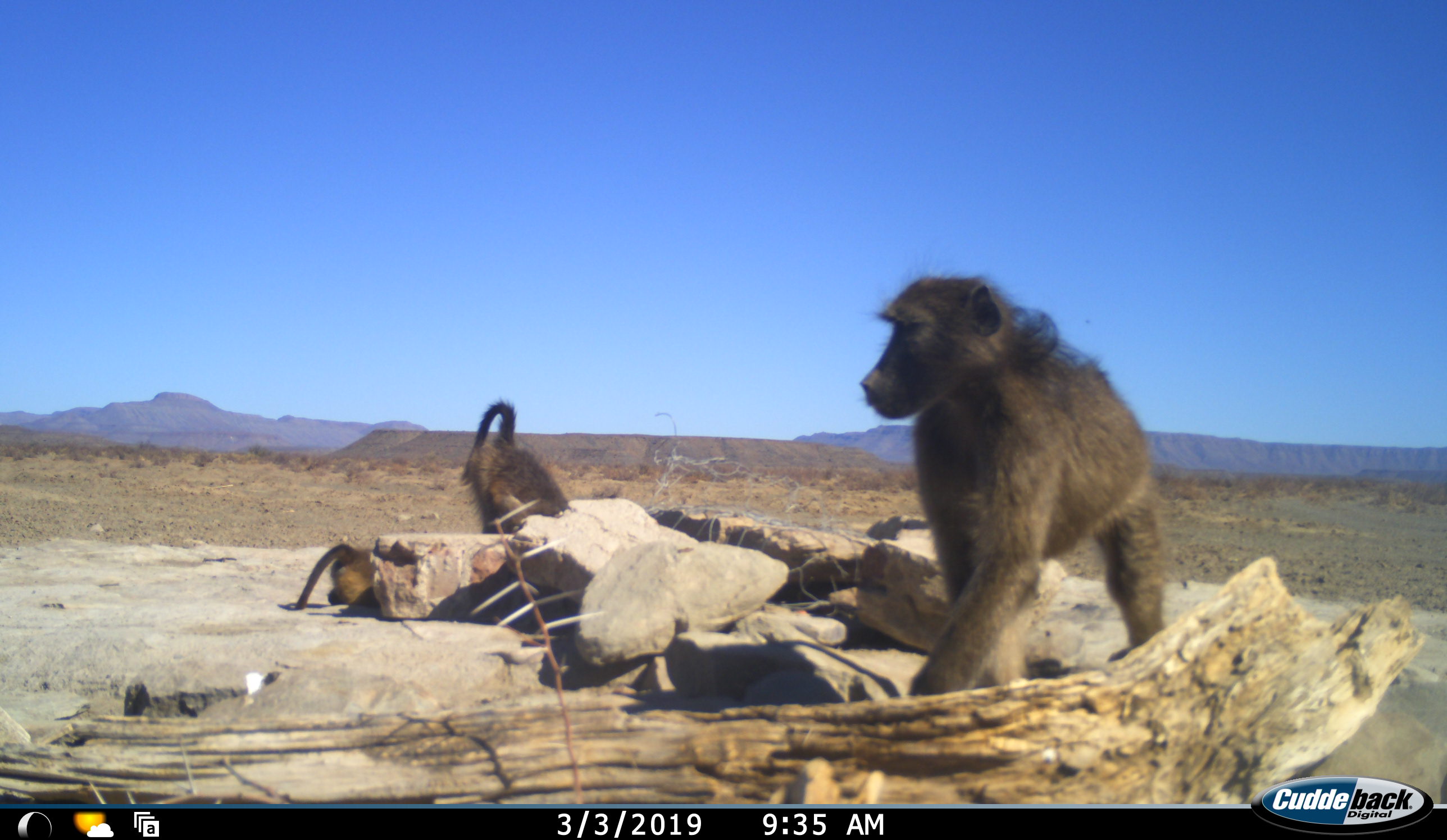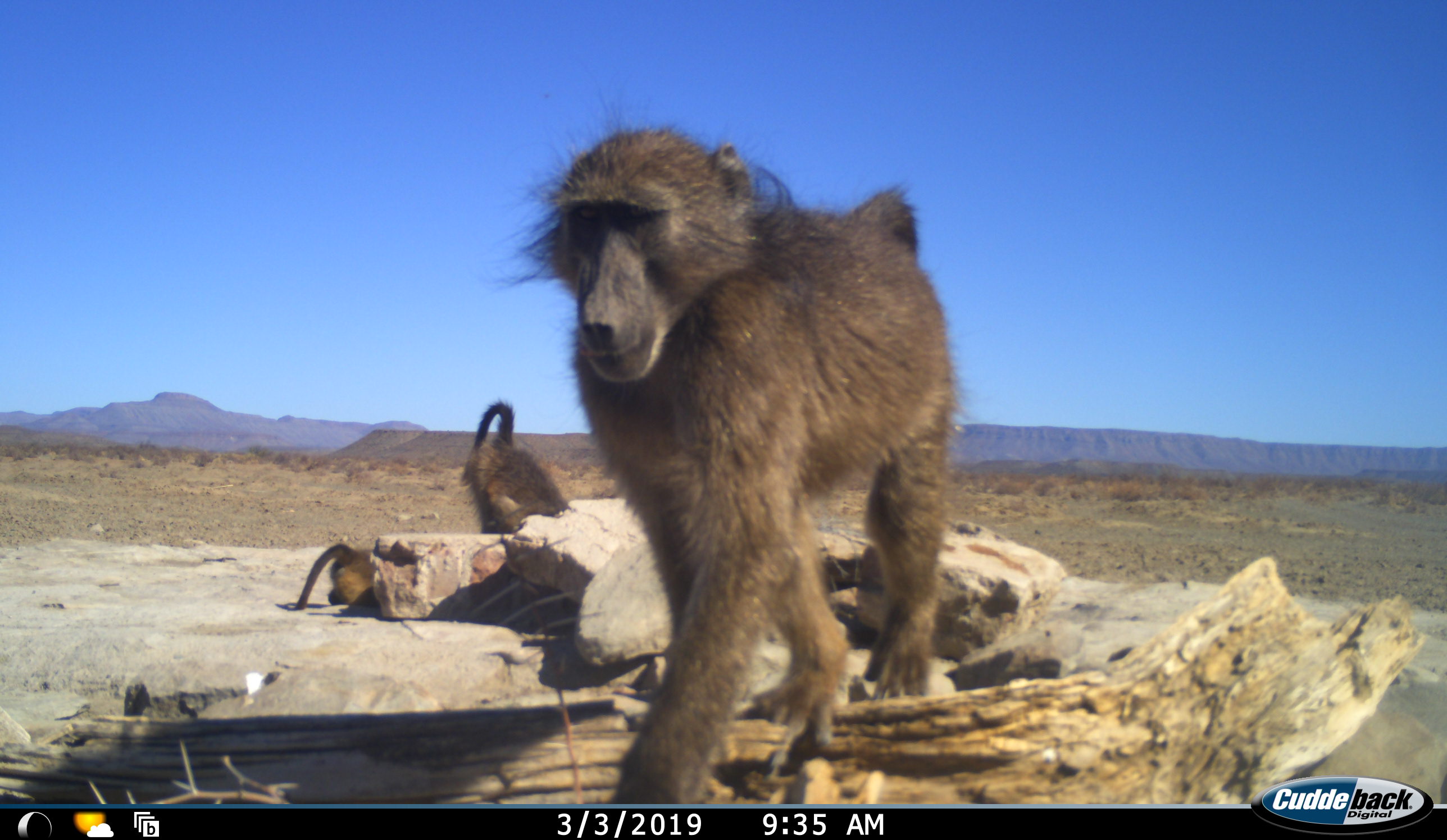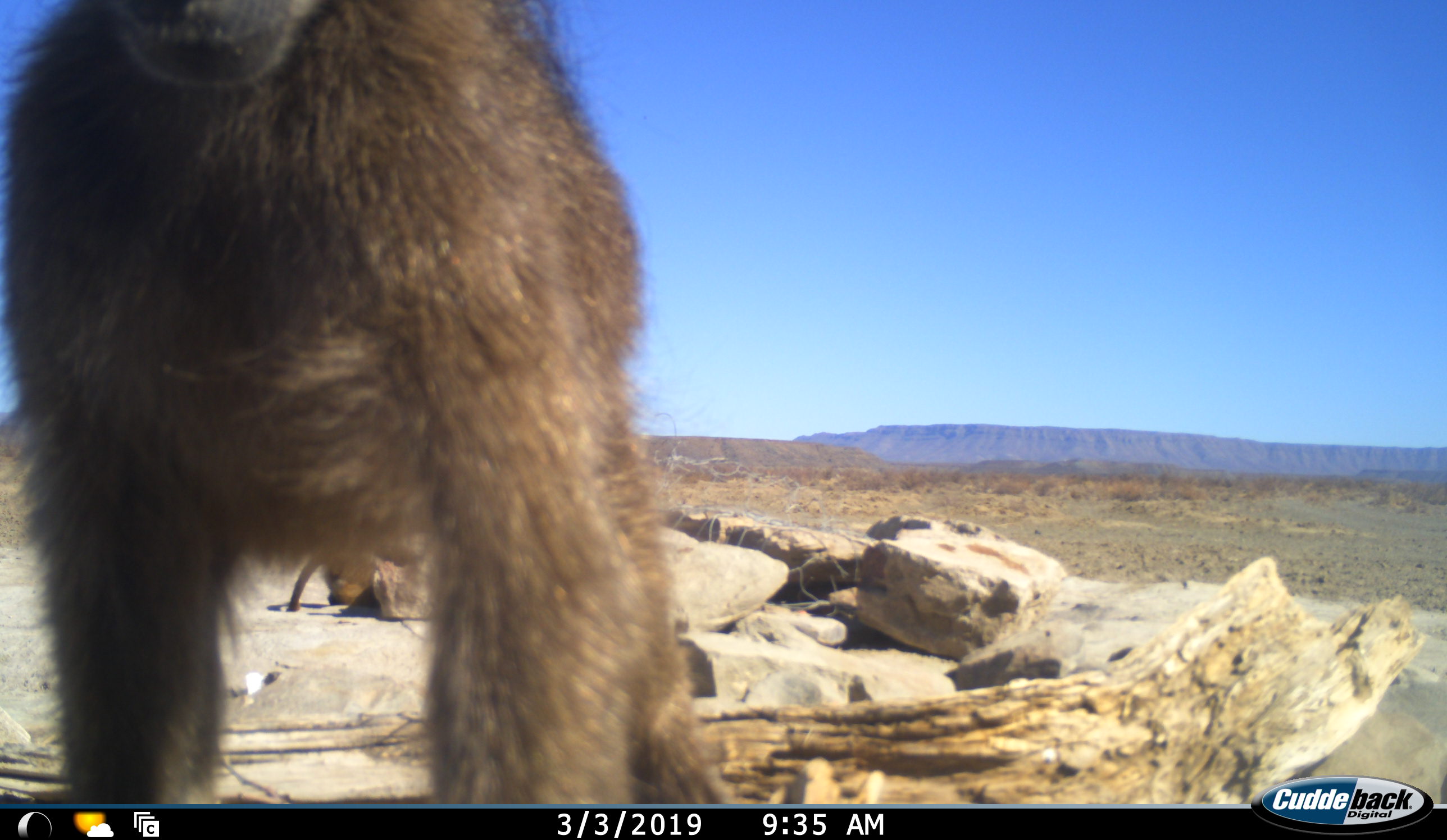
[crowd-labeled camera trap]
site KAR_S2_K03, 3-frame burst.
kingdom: Animalia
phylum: Chordata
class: Mammalia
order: Primates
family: Cercopithecidae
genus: Papio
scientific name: Papio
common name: baboon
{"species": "baboon (Papio)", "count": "3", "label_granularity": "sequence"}